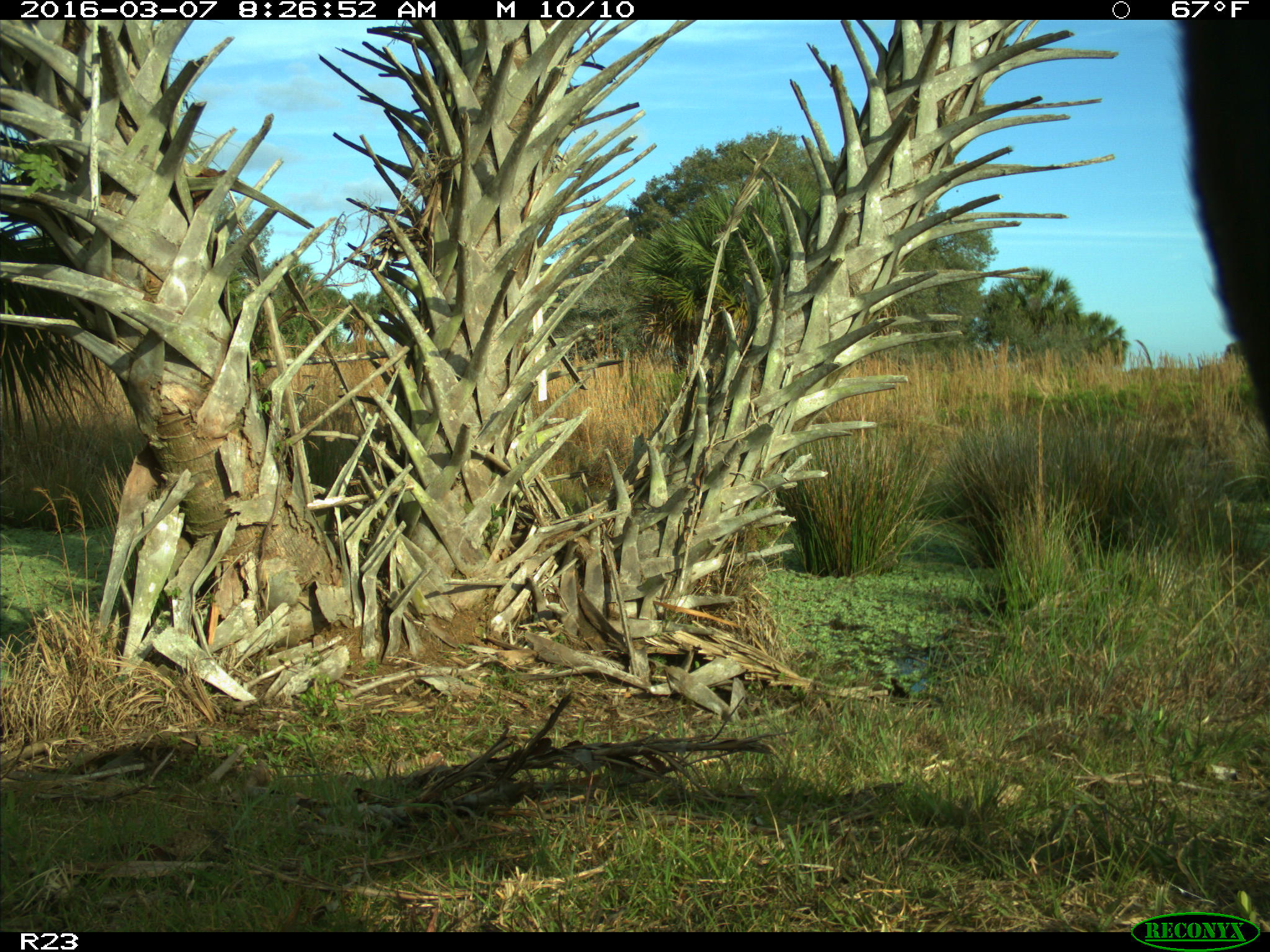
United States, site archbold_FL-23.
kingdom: Animalia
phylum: Chordata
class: Mammalia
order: Artiodactyla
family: Bovidae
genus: Bos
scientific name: Bos taurus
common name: domestic cow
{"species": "Bos taurus (domestic cow)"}